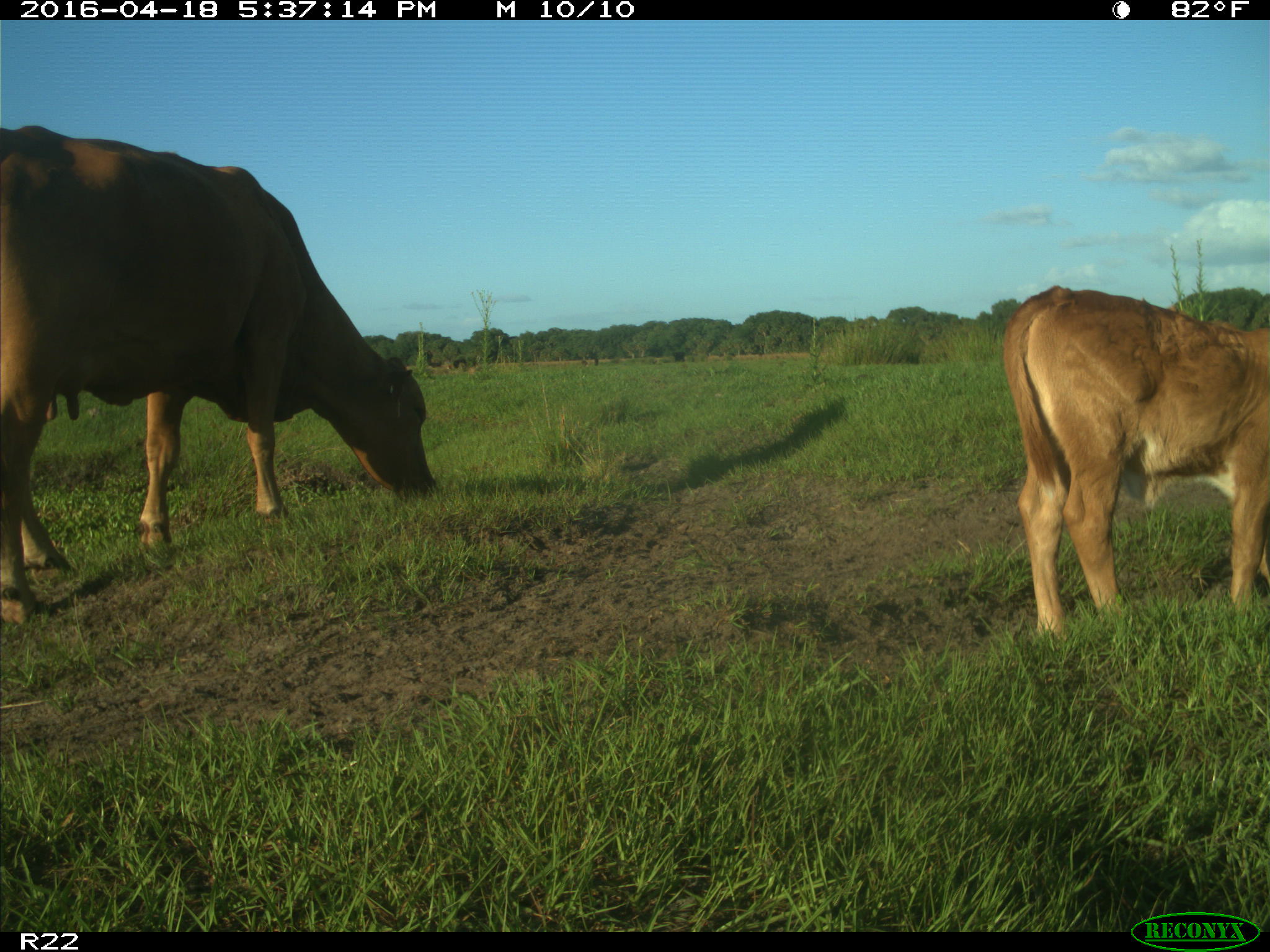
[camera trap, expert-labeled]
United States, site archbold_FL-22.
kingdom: Animalia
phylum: Chordata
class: Mammalia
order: Artiodactyla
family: Bovidae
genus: Bos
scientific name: Bos taurus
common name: domestic cow